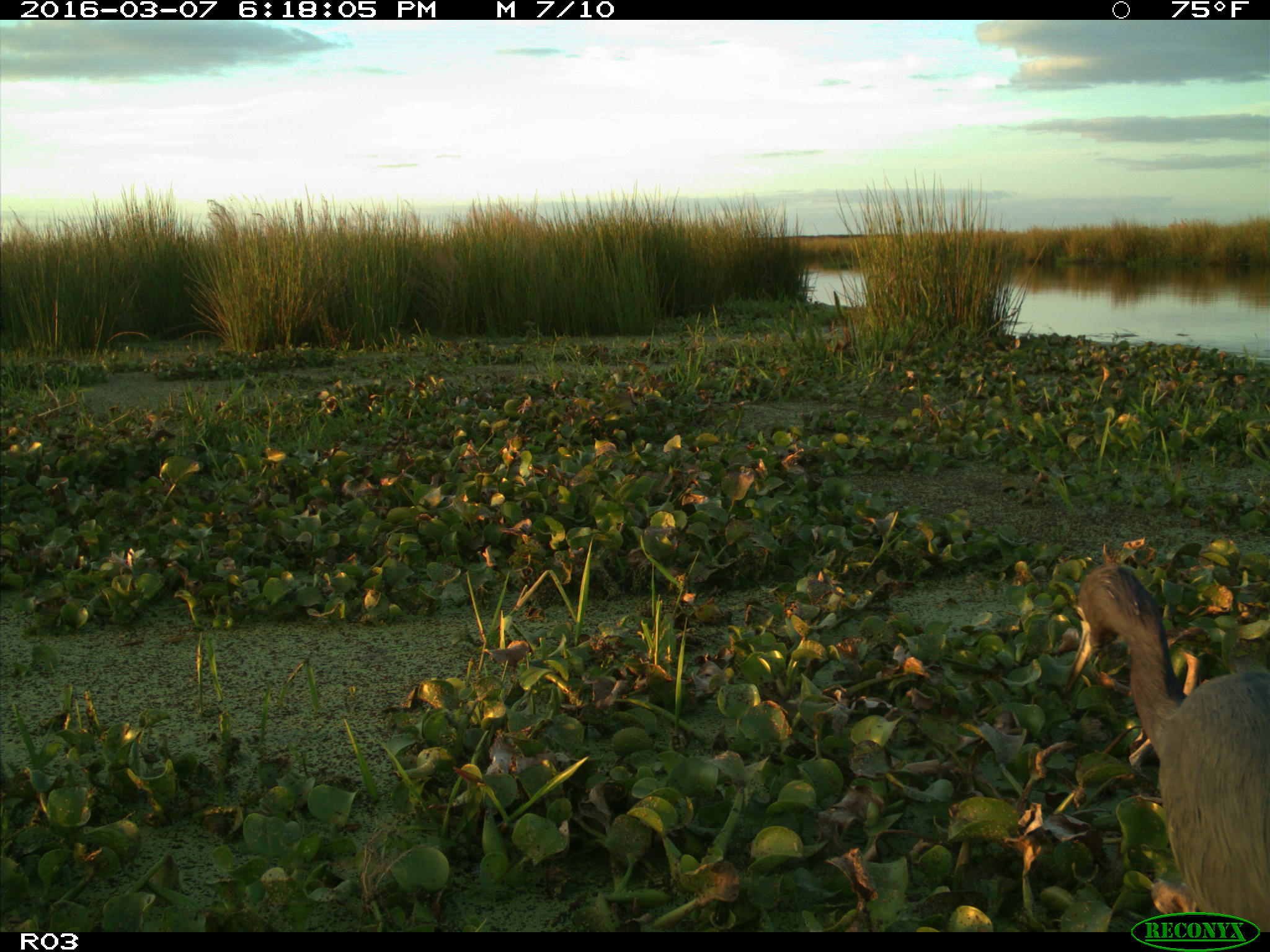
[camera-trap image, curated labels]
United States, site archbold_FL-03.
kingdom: Animalia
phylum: Chordata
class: Aves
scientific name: Aves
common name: birds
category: unidentified bird